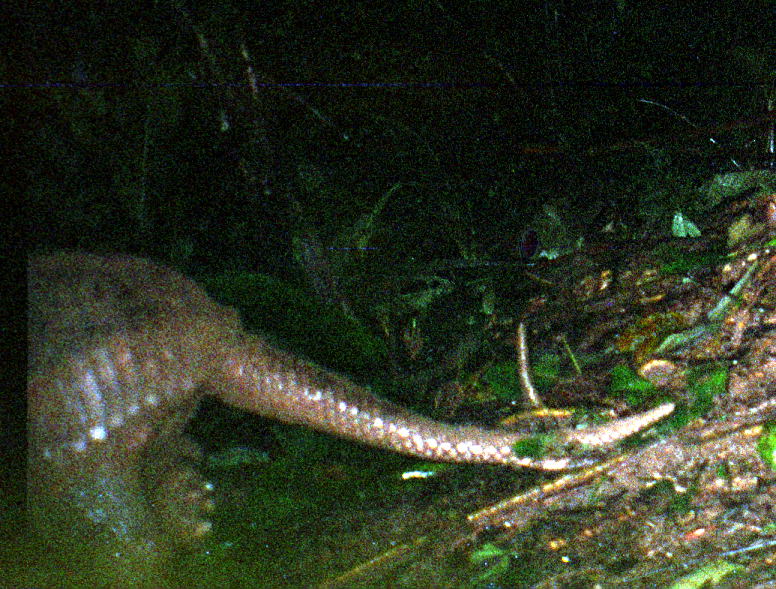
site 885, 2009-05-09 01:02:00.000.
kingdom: Animalia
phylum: Chordata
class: Mammalia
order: Cingulata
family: Chlamyphoridae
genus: Priodontes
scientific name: Priodontes maximus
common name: giant armadillo